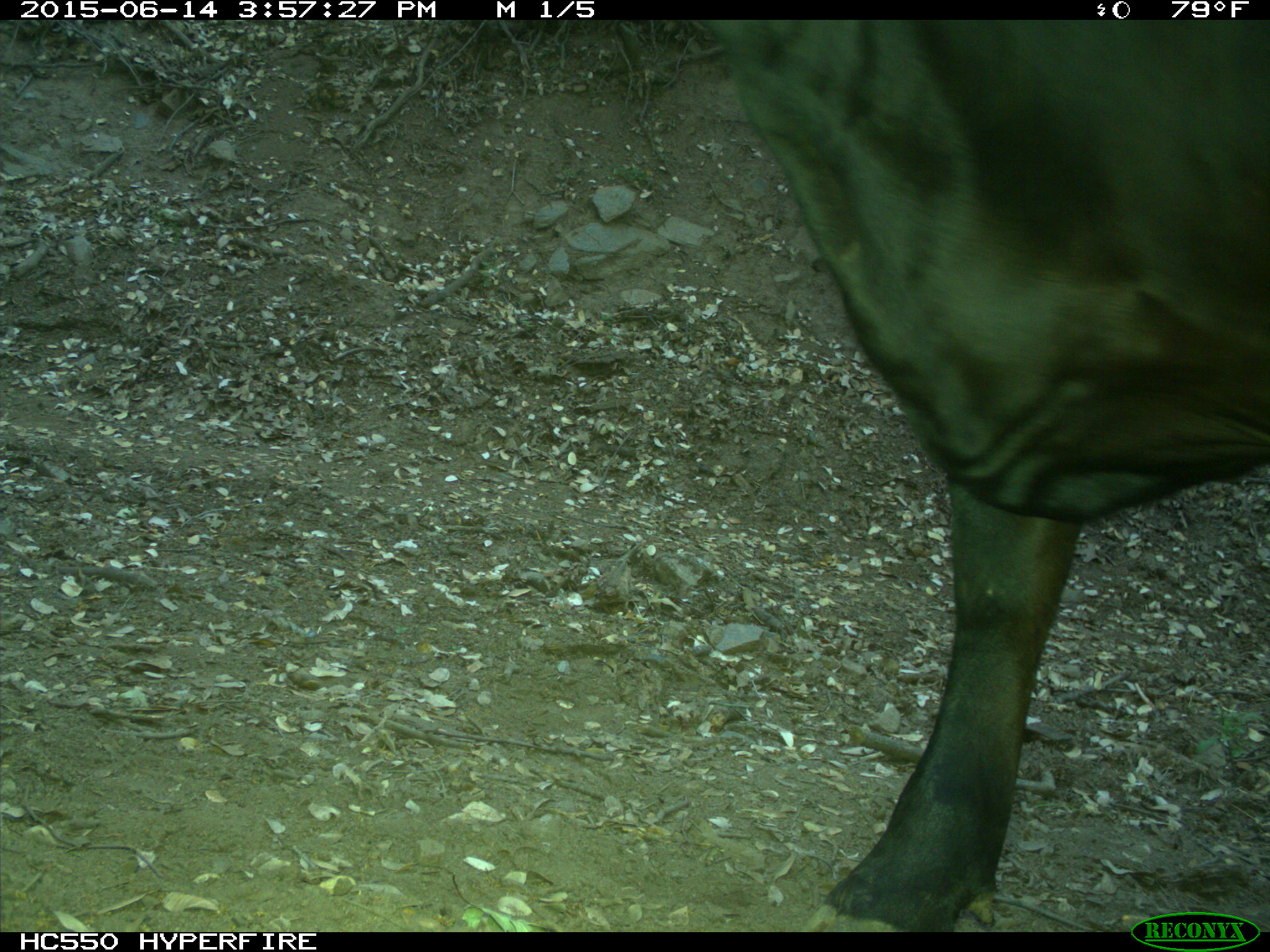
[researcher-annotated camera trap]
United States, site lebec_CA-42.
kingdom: Animalia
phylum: Chordata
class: Mammalia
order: Artiodactyla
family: Bovidae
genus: Bos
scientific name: Bos taurus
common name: domestic cow